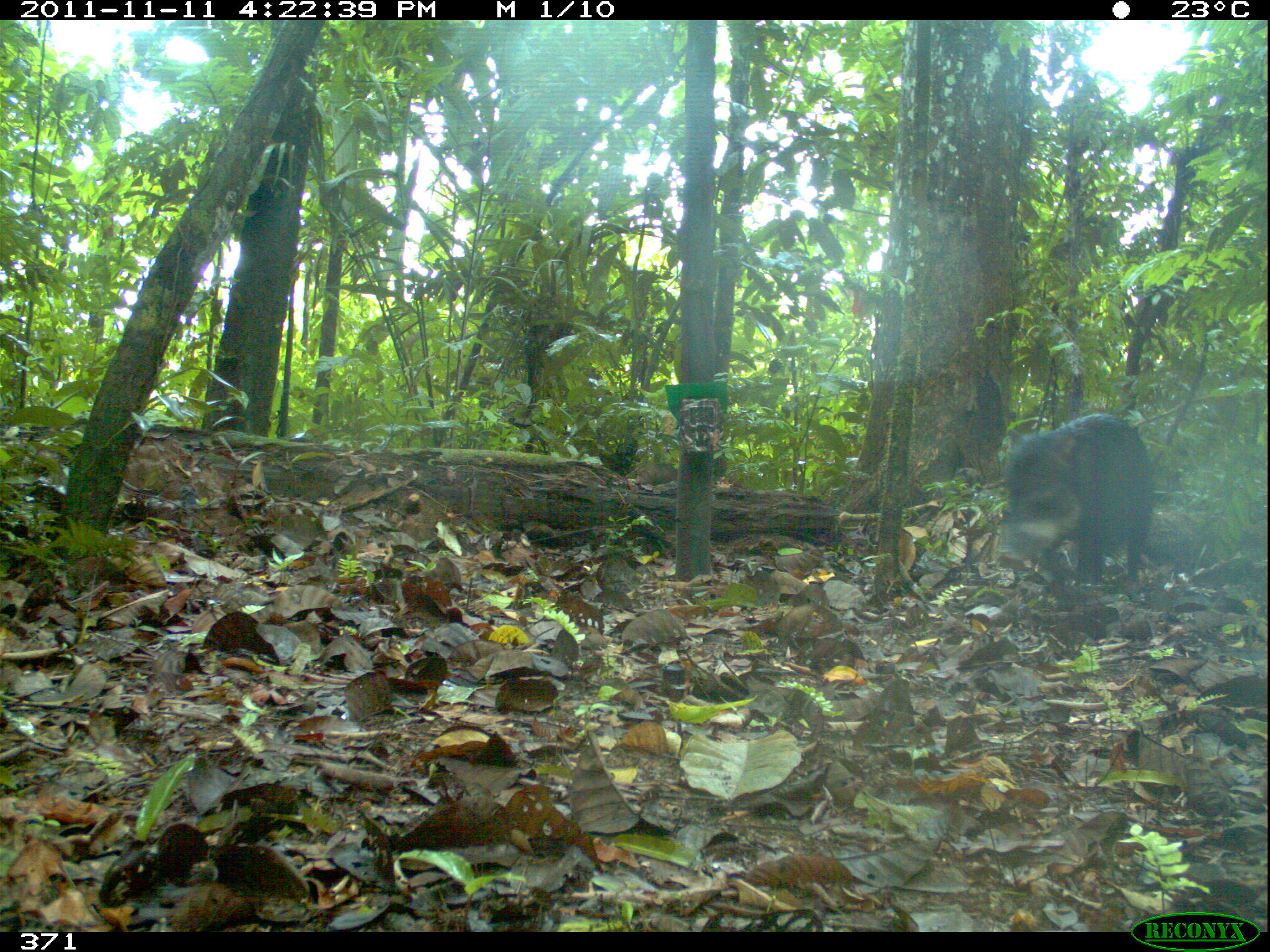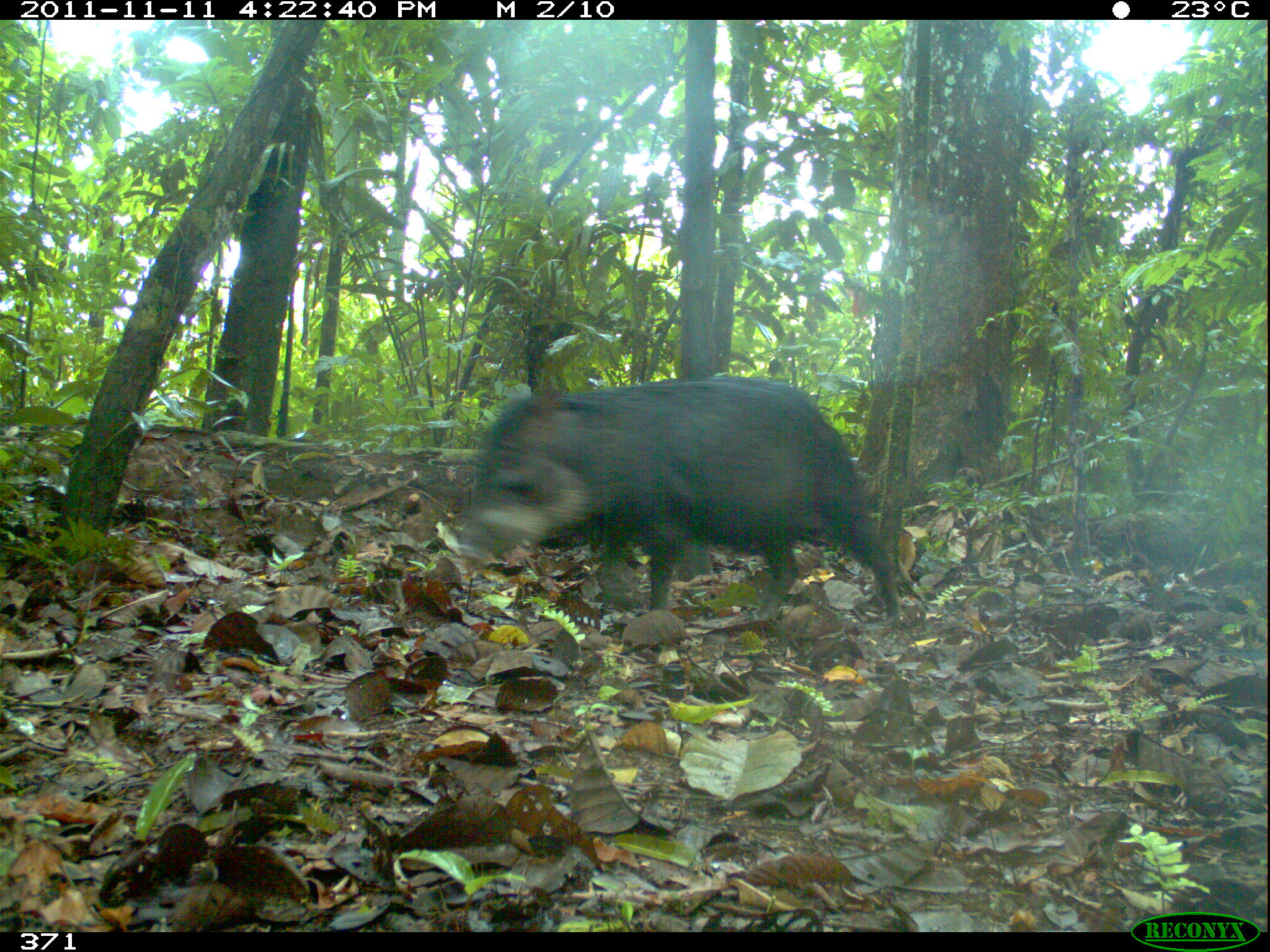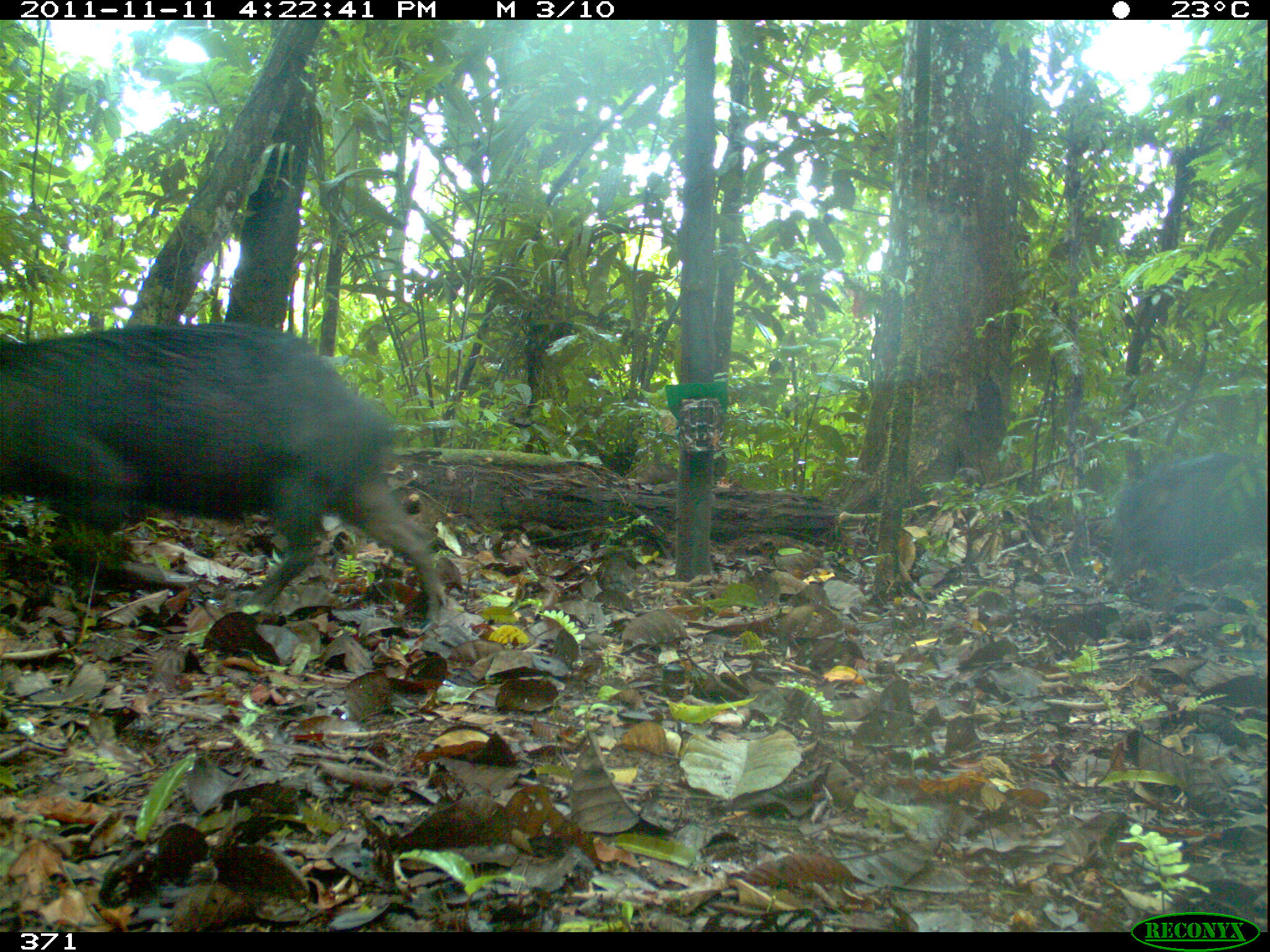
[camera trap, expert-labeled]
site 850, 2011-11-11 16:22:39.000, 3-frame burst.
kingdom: Animalia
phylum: Chordata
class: Mammalia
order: Artiodactyla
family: Tayassuidae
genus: Tayassu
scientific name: Tayassu pecari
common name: white-lipped peccary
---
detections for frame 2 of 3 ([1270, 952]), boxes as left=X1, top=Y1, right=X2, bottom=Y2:
tayassu pecari: left=455, top=375, right=903, bottom=634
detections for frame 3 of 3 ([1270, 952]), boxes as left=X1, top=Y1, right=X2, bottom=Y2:
tayassu pecari: left=2, top=323, right=438, bottom=620; left=1116, top=450, right=1265, bottom=580